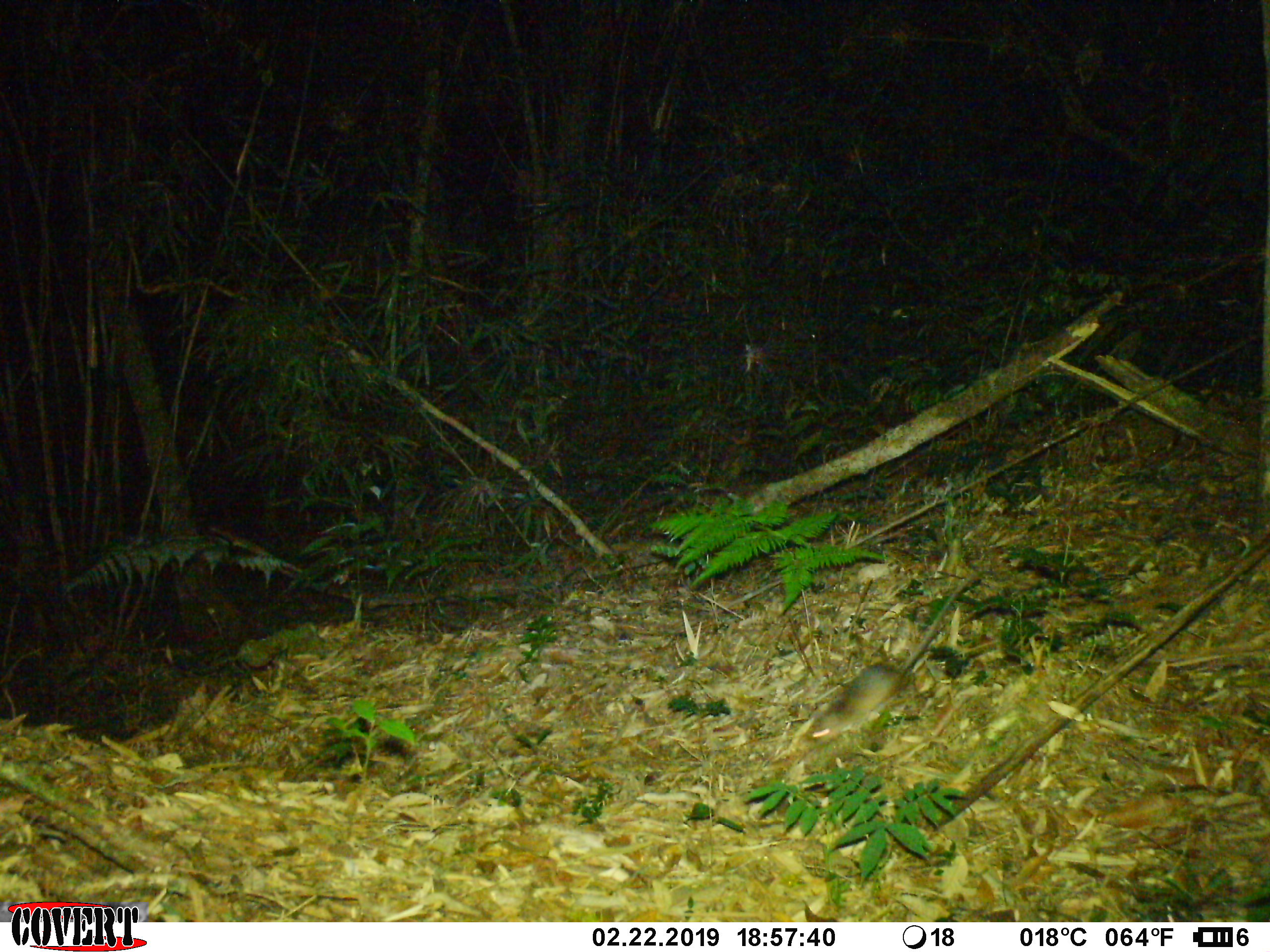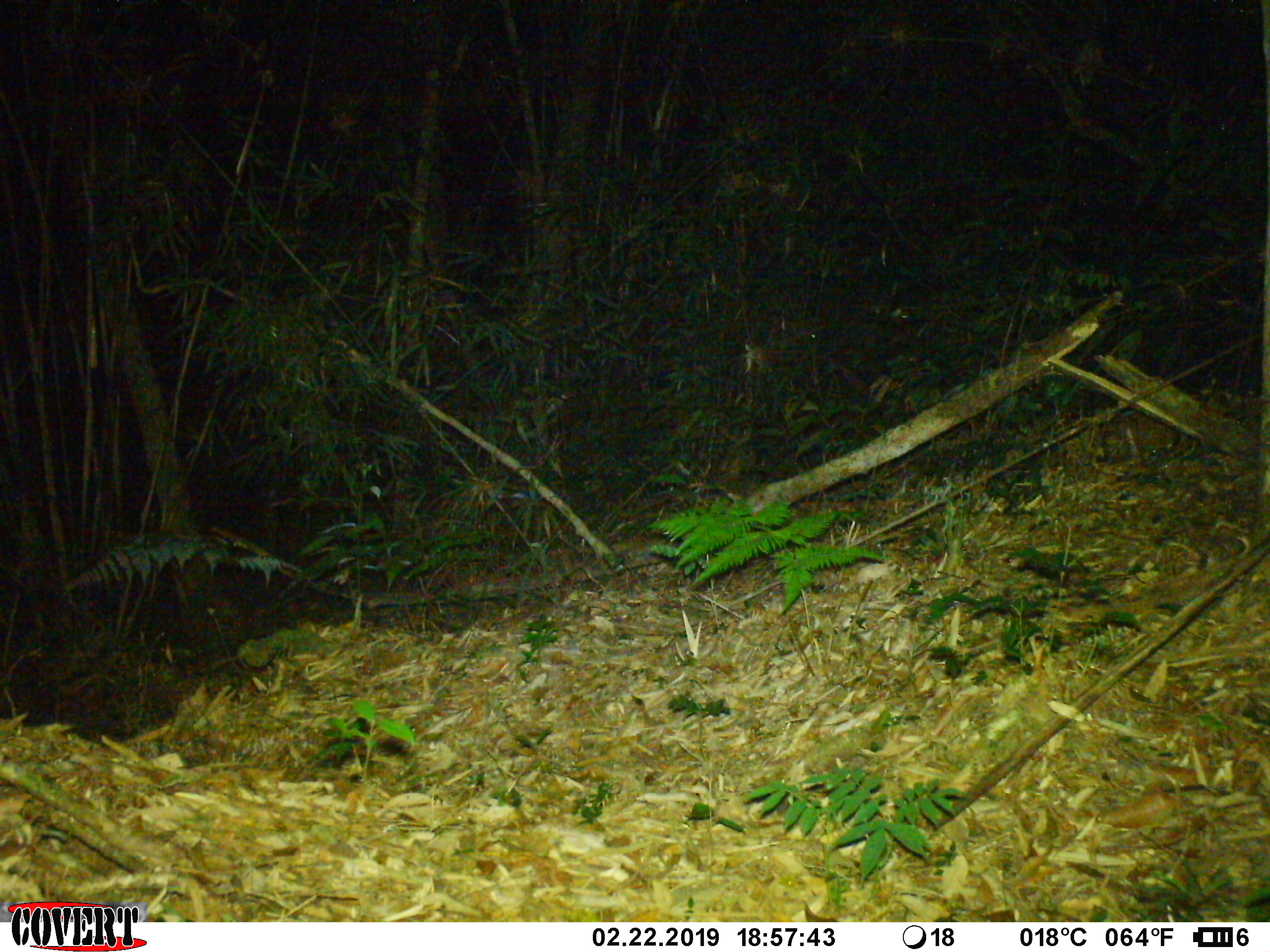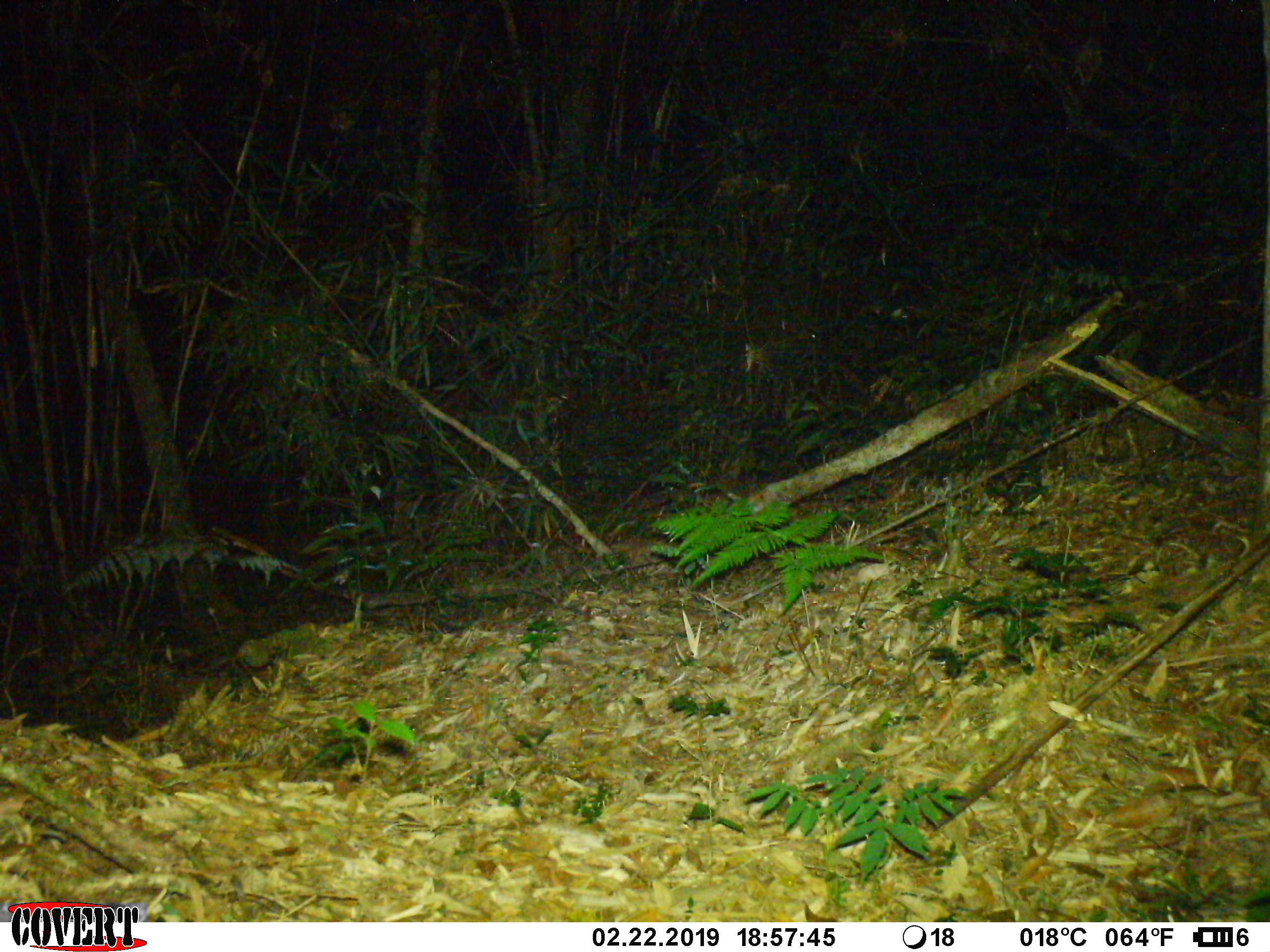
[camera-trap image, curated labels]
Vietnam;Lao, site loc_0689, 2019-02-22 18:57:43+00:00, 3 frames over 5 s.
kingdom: Animalia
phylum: Chordata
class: Mammalia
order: Rodentia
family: Muridae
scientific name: Muridae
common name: old-world mice and rats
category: unidentified murid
Unidentified murid (old-world mice and rats) (Muridae). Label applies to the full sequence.